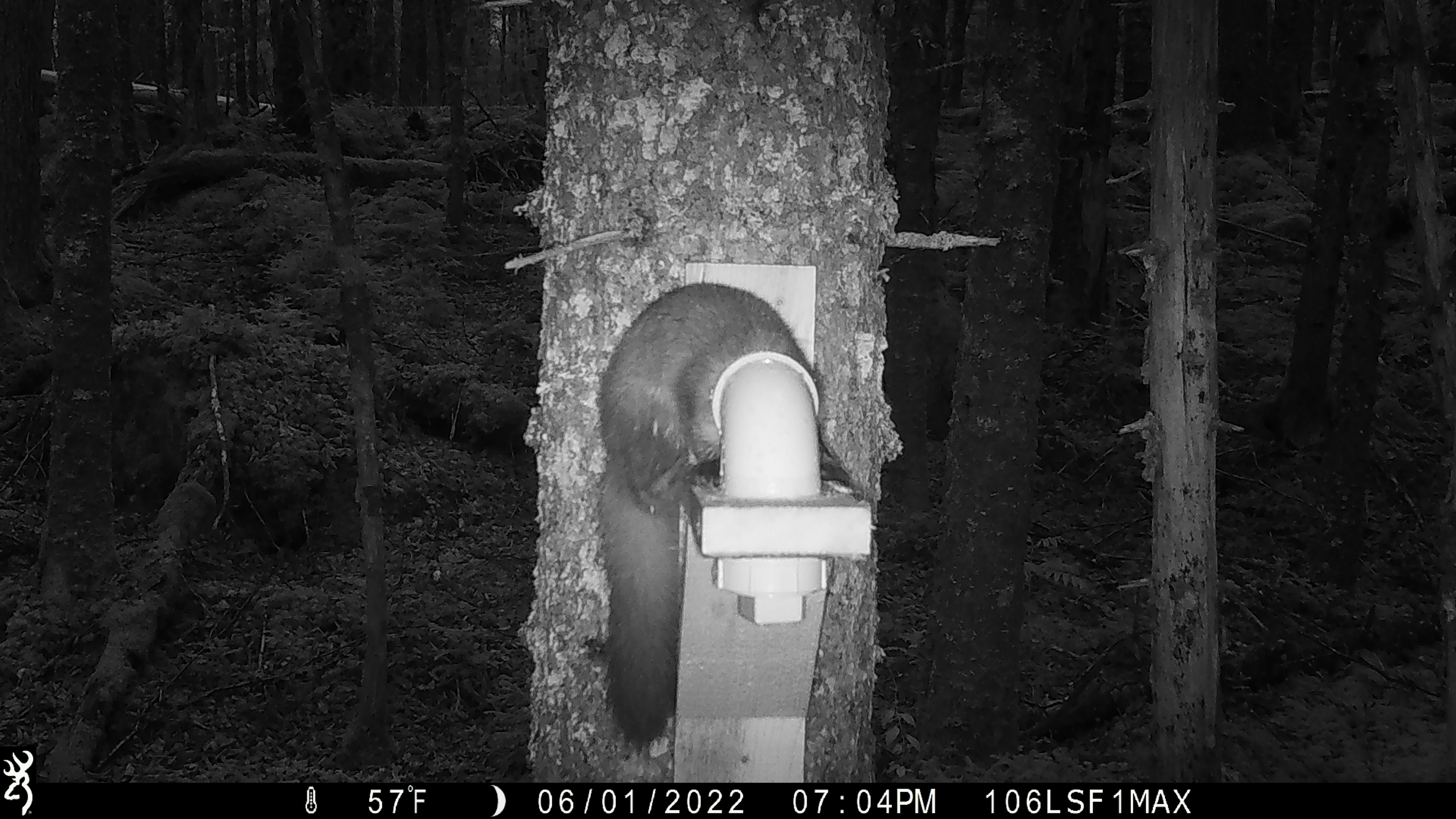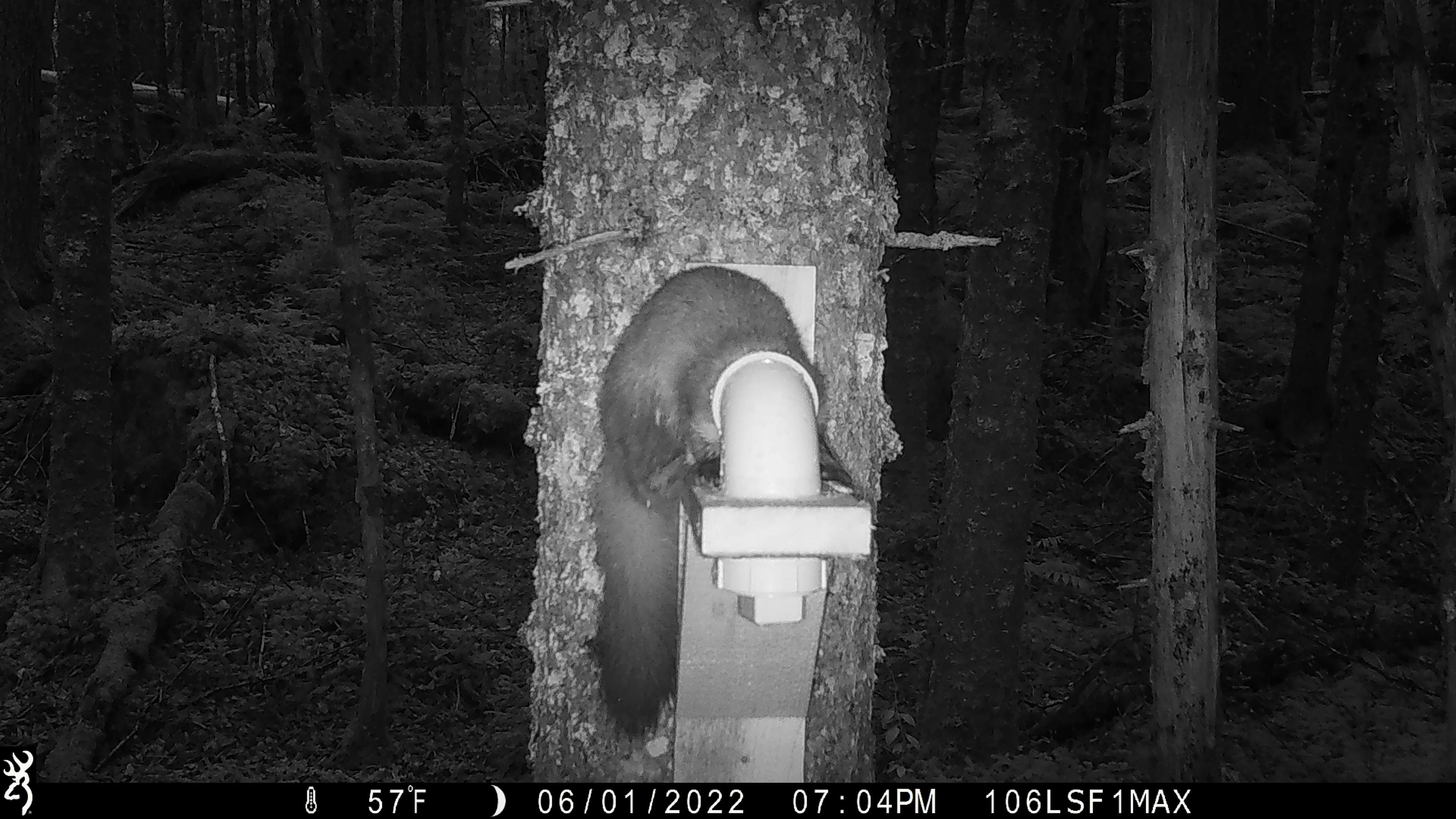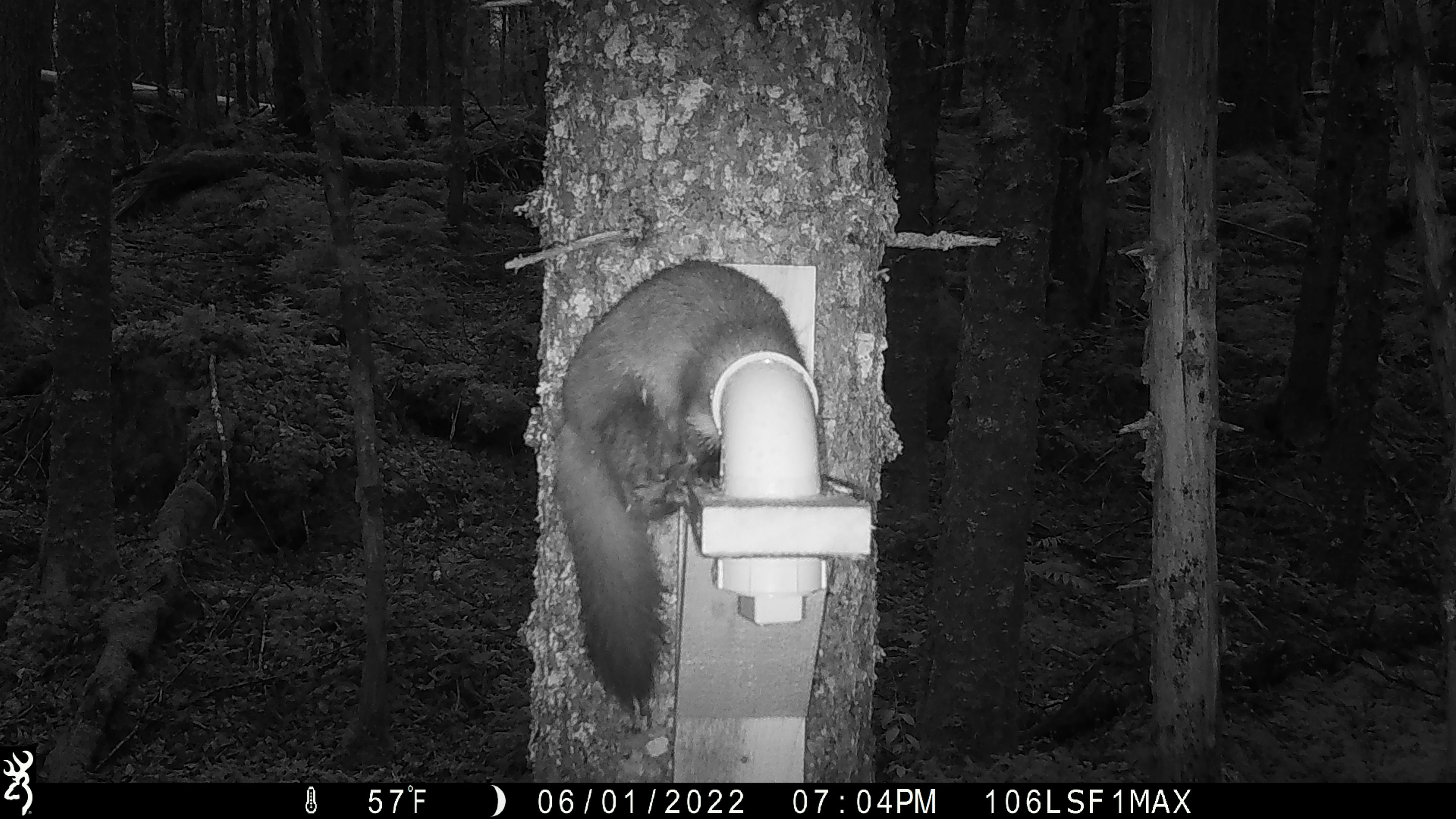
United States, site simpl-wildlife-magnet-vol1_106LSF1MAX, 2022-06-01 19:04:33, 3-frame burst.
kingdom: Animalia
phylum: Chordata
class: Mammalia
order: Carnivora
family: Mustelidae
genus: Martes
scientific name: Martes americana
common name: american marten